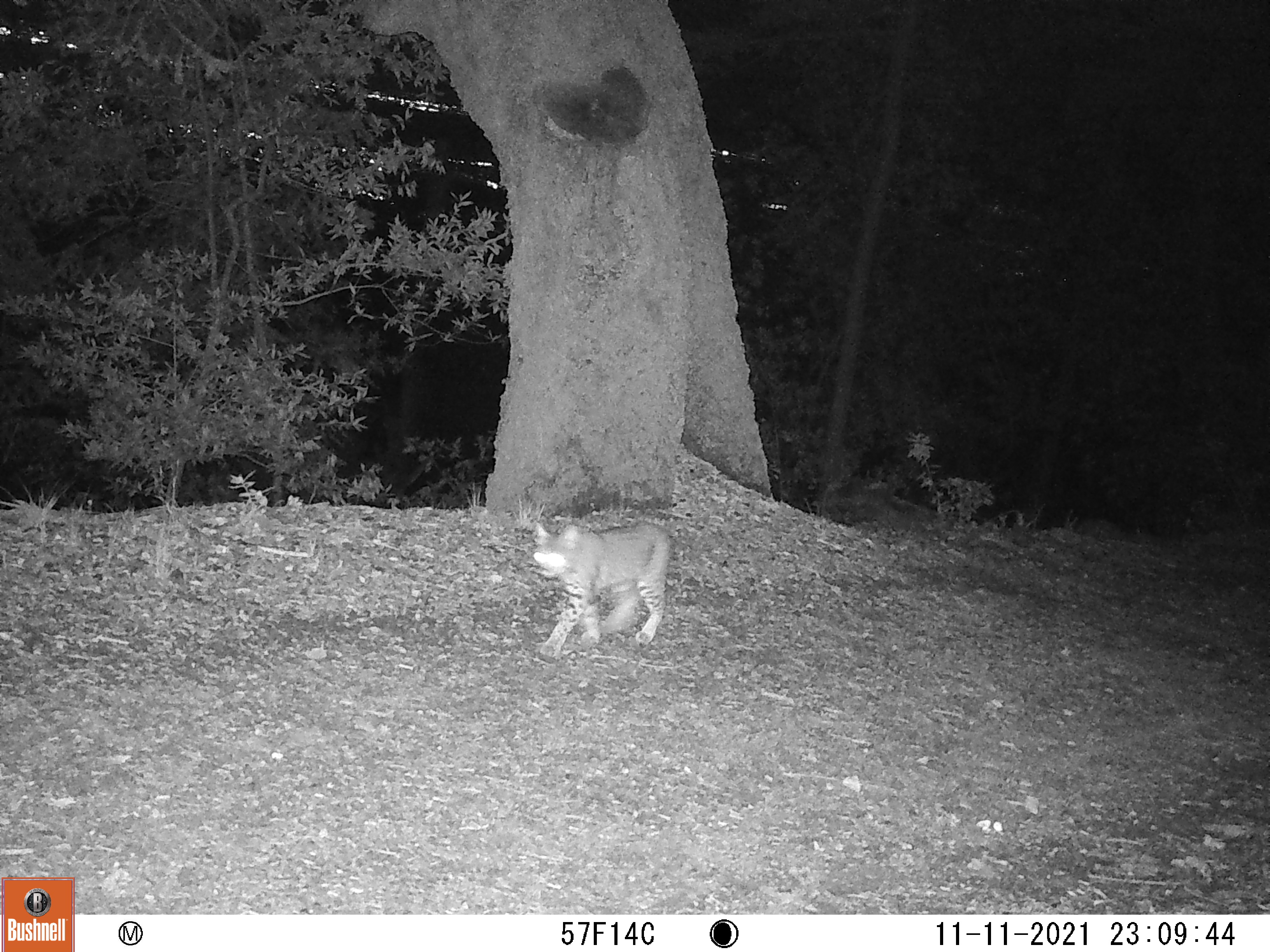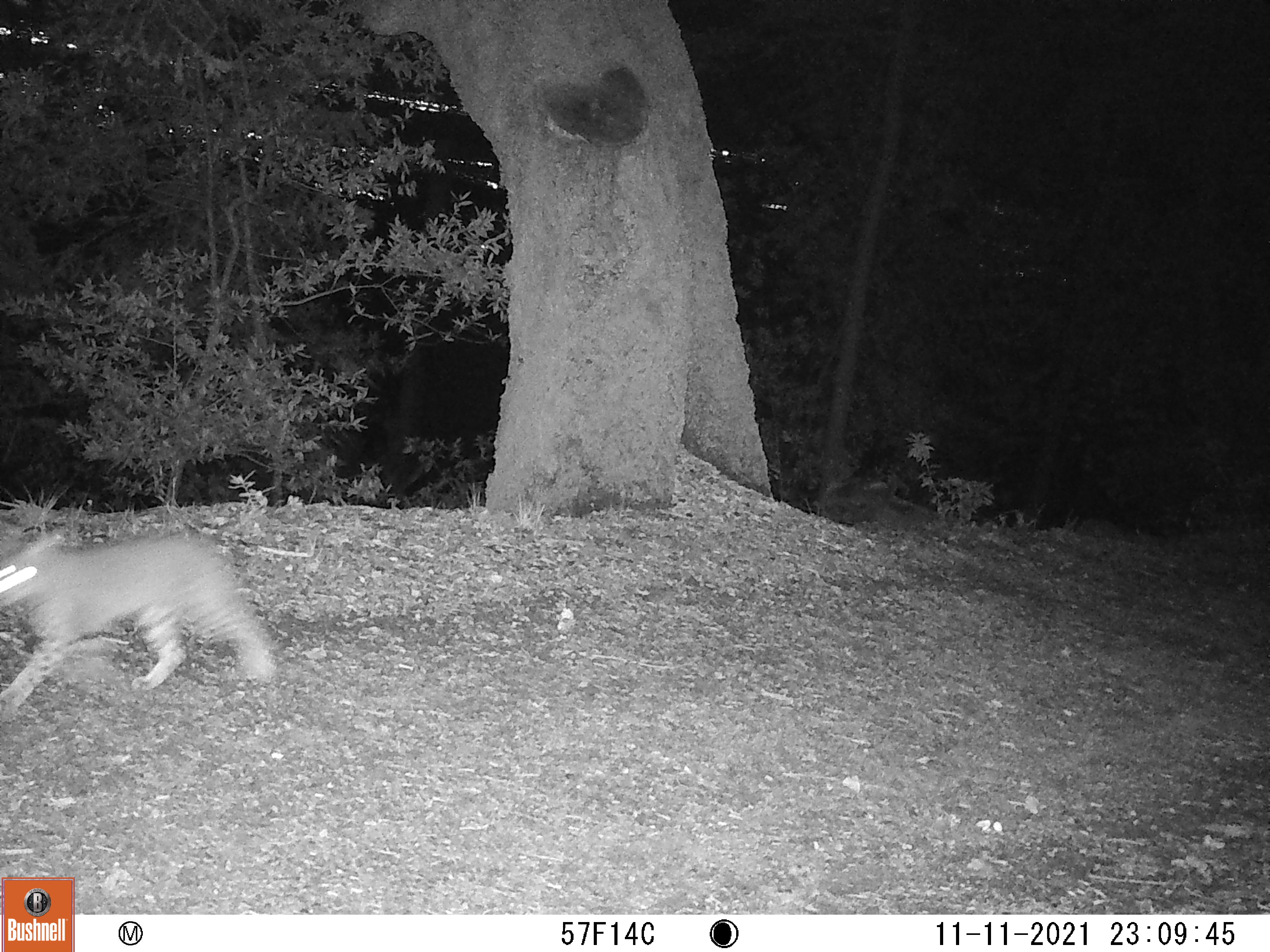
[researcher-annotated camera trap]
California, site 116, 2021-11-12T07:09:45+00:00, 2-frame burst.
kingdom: Animalia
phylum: Chordata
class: Mammalia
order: Carnivora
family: Felidae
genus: Lynx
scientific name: Lynx rufus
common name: bobcat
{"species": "bobcat (Lynx rufus)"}